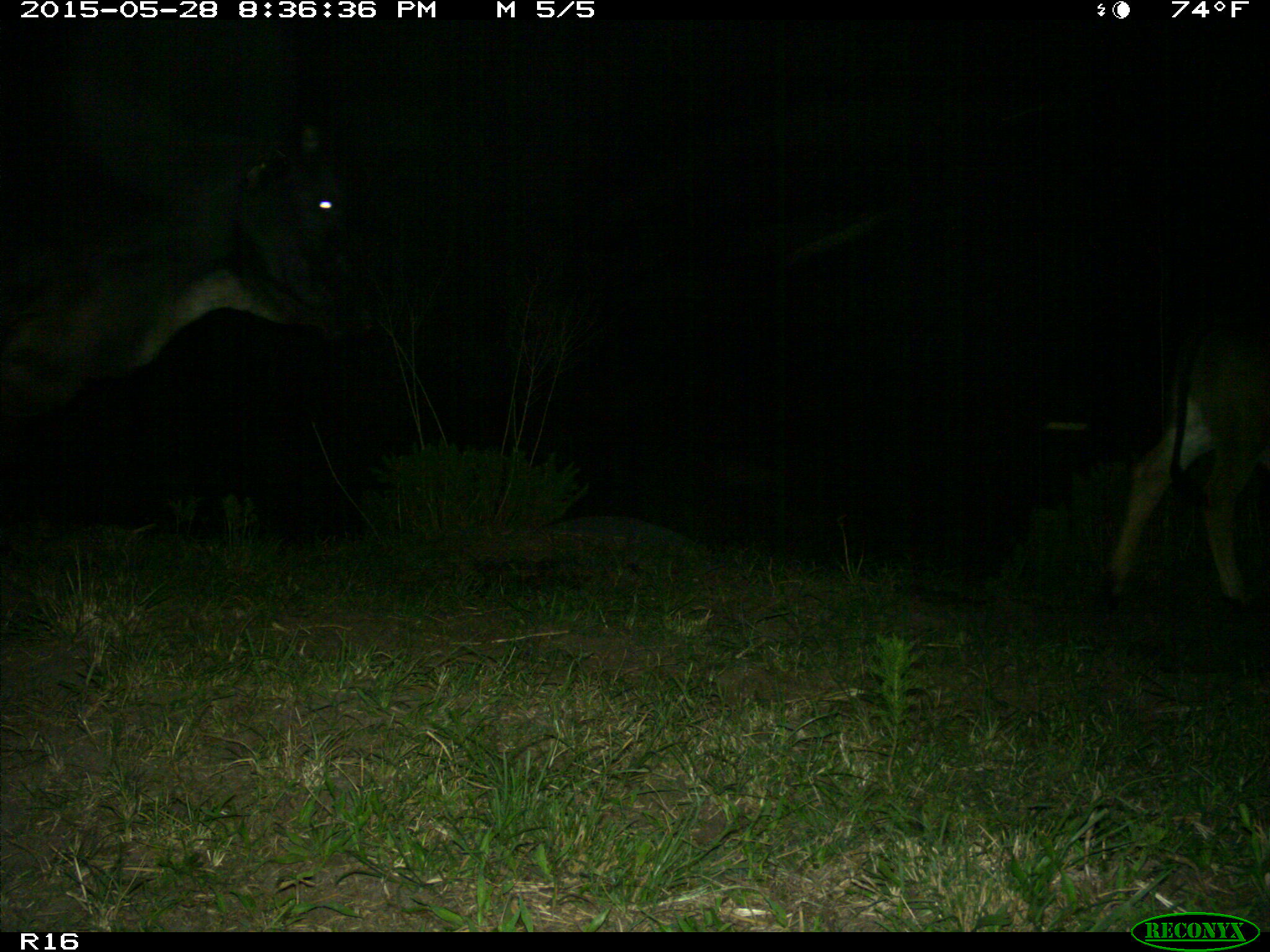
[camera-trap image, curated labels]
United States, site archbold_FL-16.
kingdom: Animalia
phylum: Chordata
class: Mammalia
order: Artiodactyla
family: Bovidae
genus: Bos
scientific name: Bos taurus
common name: domestic cow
Bos taurus (domestic cow).